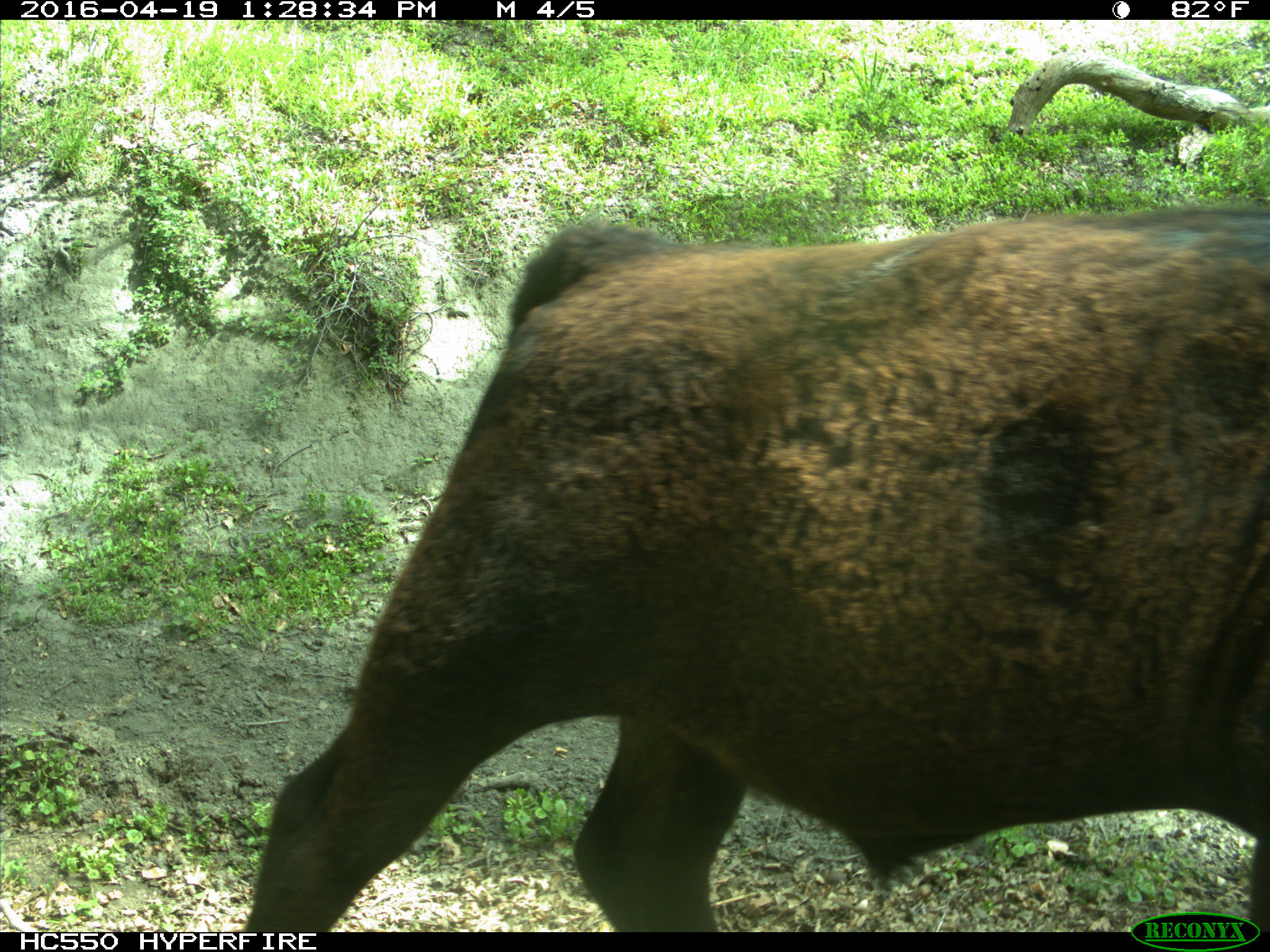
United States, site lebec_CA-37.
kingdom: Animalia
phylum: Chordata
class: Mammalia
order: Artiodactyla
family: Bovidae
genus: Bos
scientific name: Bos taurus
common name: domestic cow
Bos taurus (domestic cow).